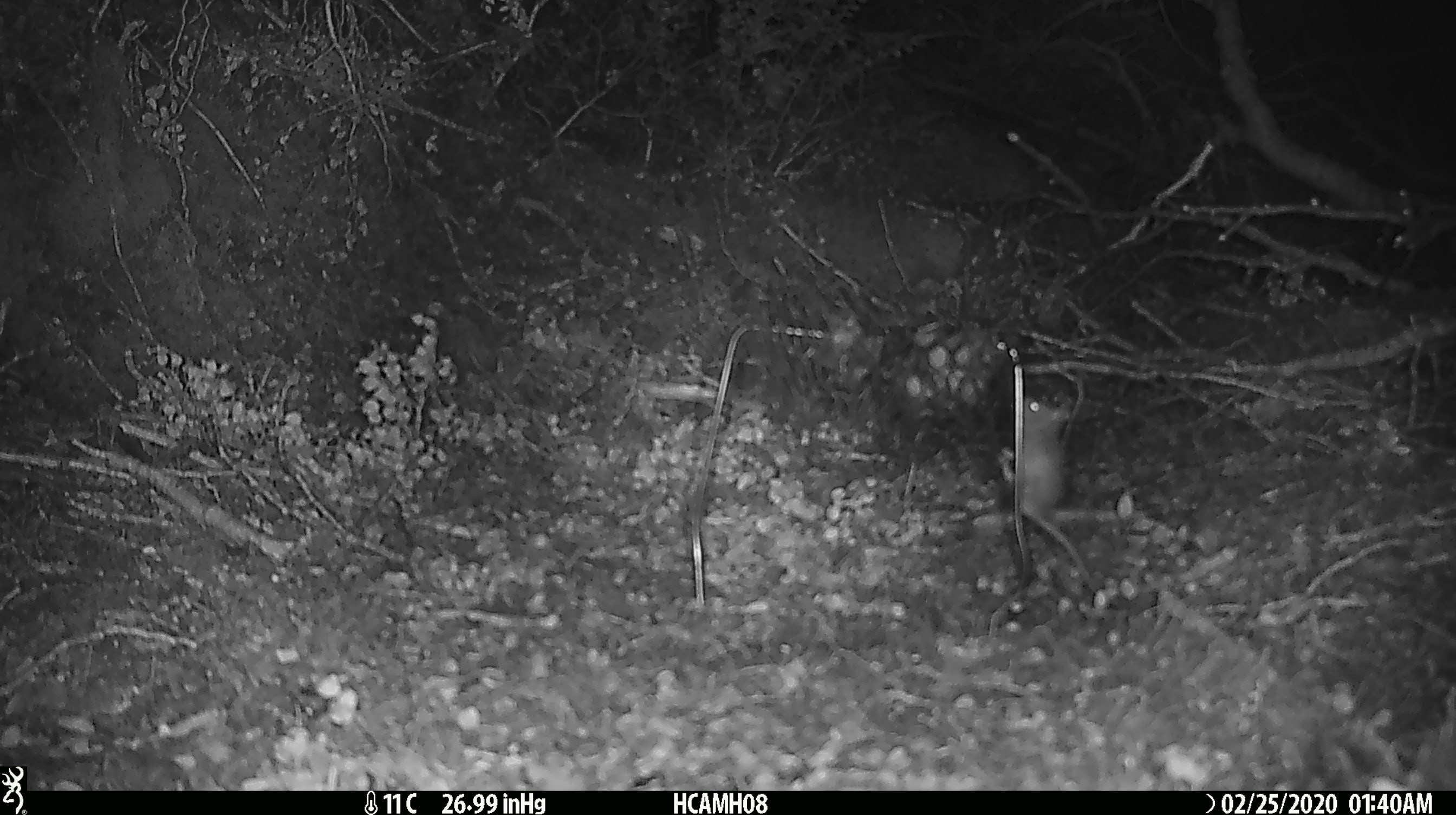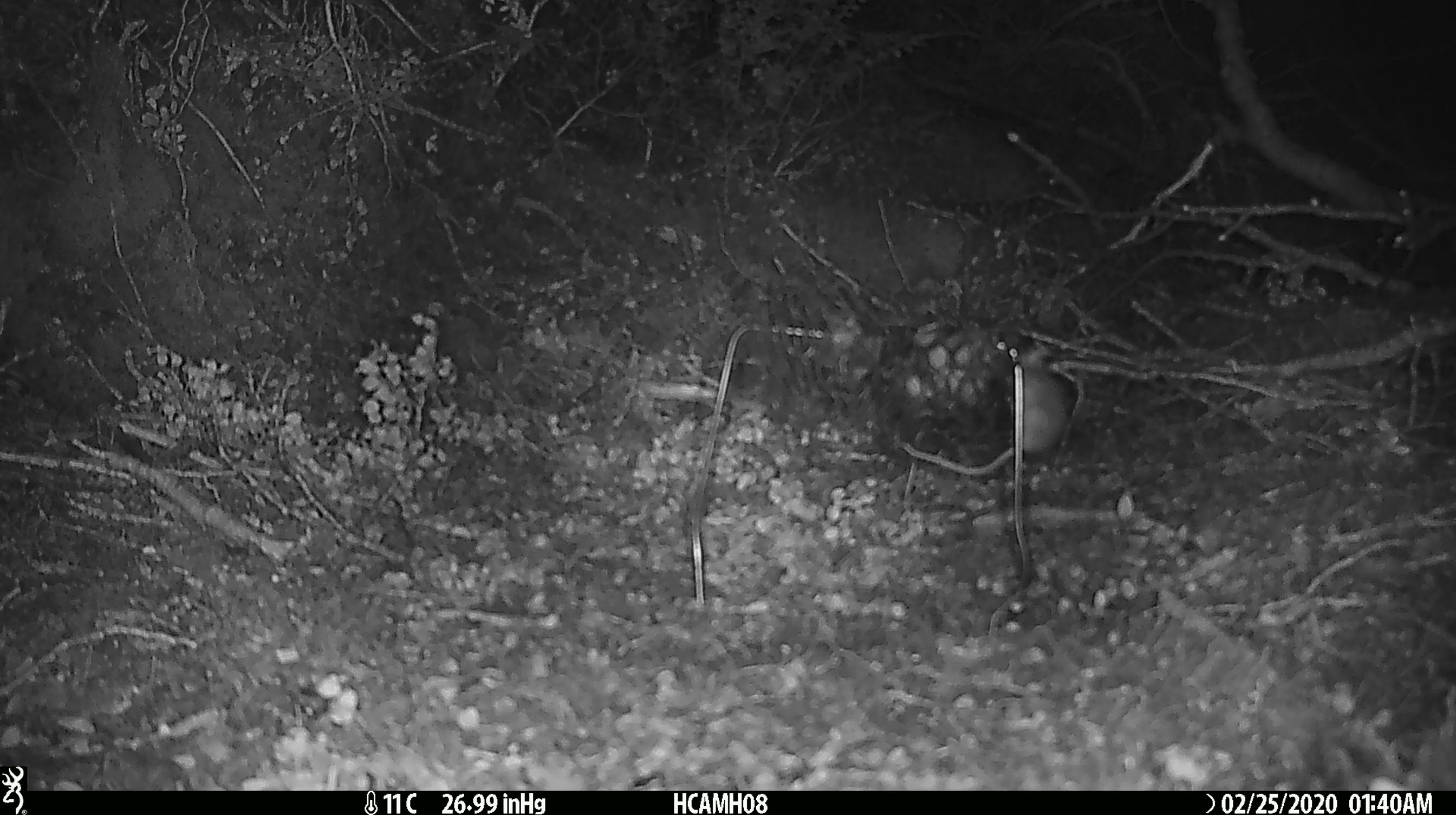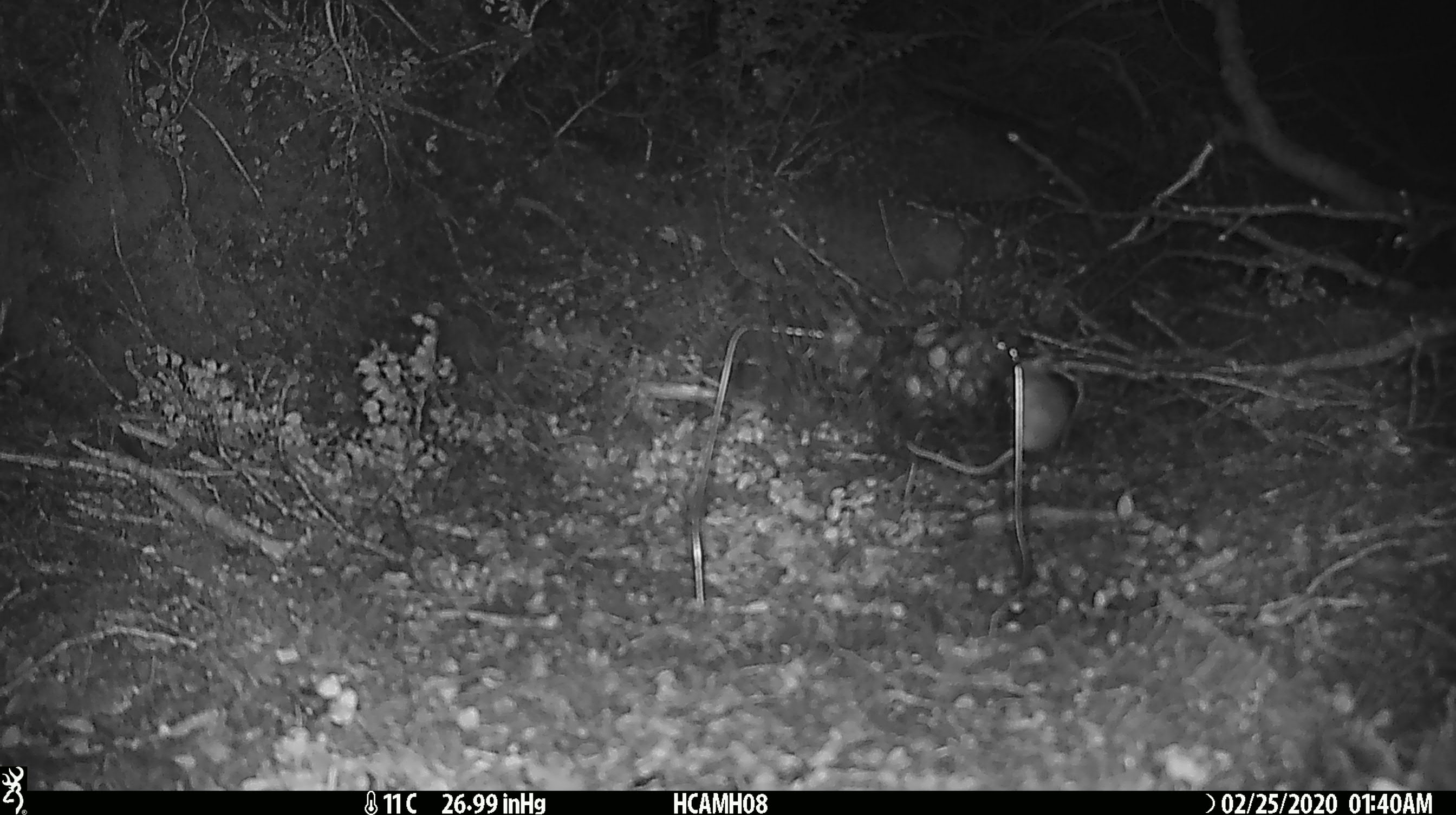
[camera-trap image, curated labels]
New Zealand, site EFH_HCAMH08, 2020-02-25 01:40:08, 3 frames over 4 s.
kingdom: Animalia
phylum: Chordata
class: Mammalia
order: Rodentia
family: Muridae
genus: Mus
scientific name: Mus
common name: mouse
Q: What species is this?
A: Mouse (Mus).